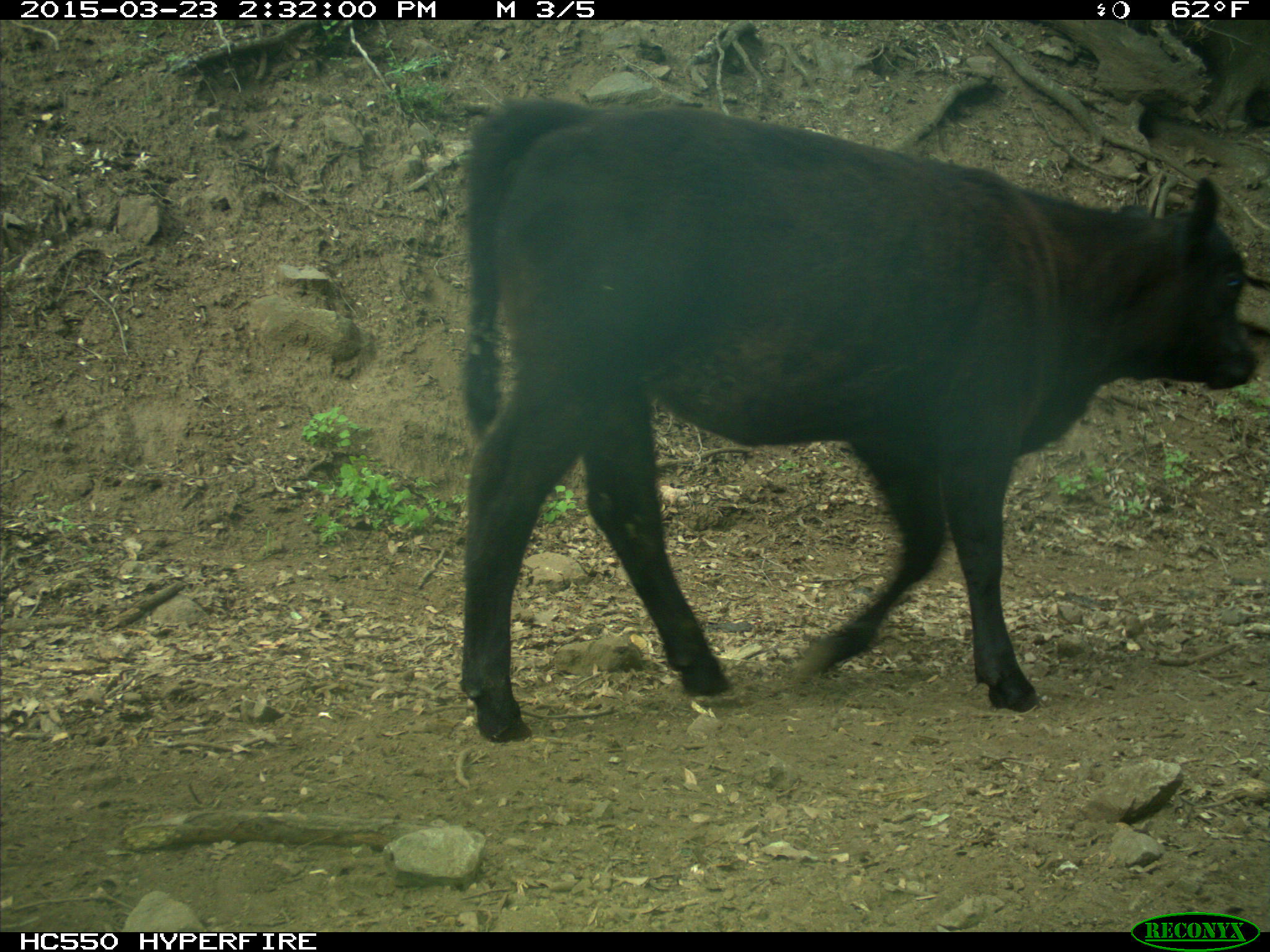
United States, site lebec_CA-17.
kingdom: Animalia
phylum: Chordata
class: Mammalia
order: Artiodactyla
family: Bovidae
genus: Bos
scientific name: Bos taurus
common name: domestic cow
Bos taurus (domestic cow).